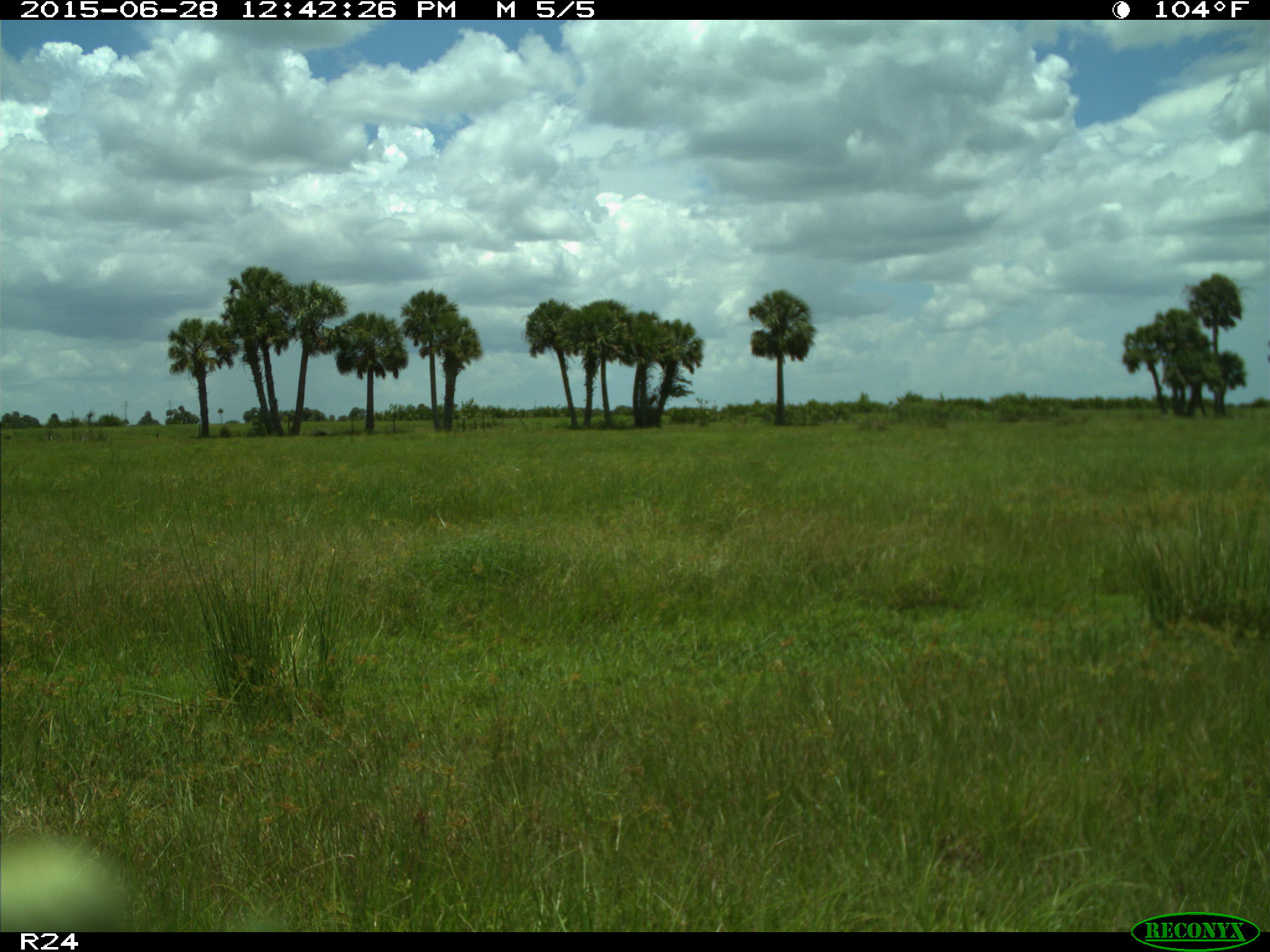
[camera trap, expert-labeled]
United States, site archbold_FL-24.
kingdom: Animalia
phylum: Chordata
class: Mammalia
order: Artiodactyla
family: Bovidae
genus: Bos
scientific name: Bos taurus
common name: domestic cow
Bos taurus (domestic cow).